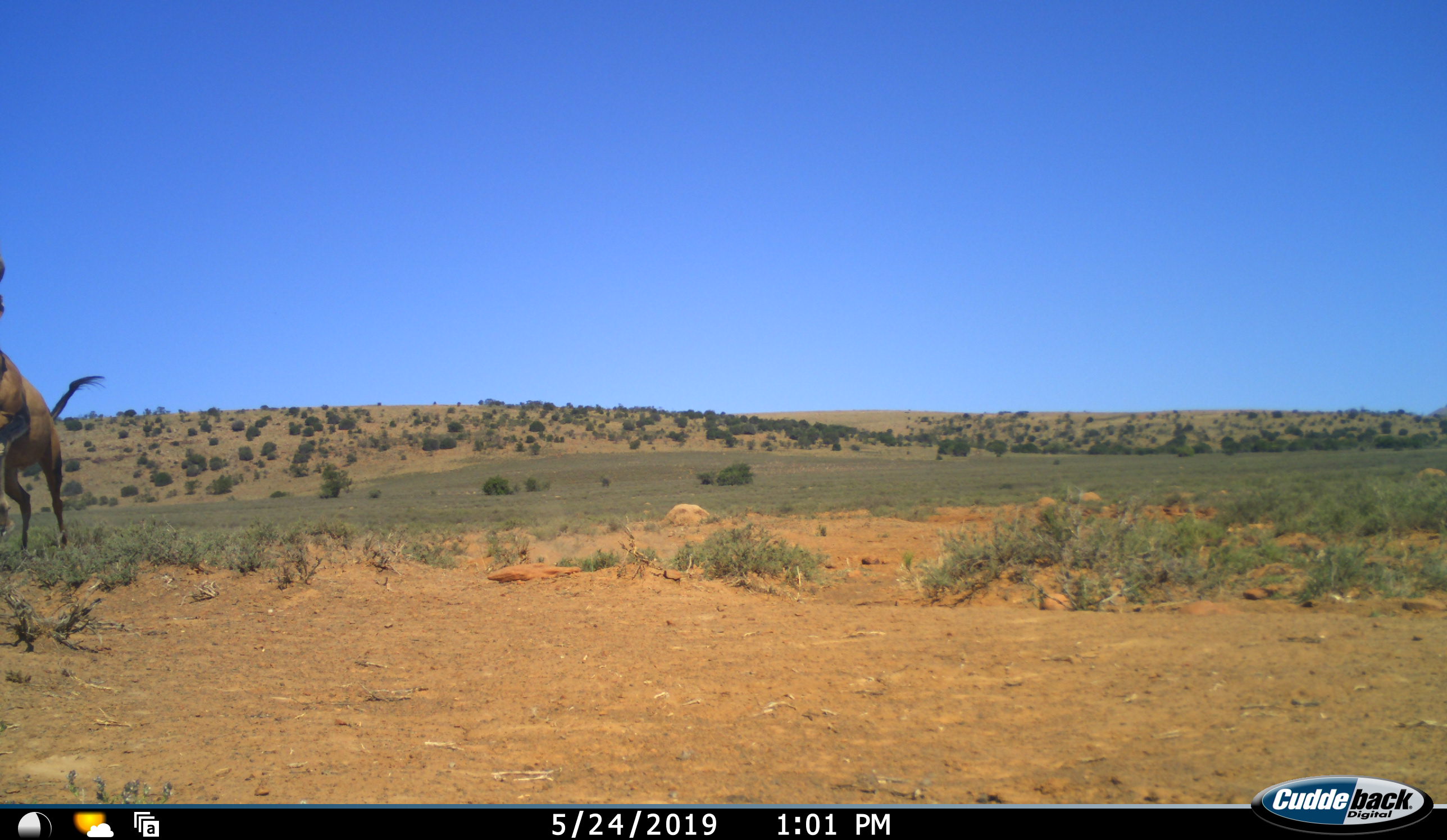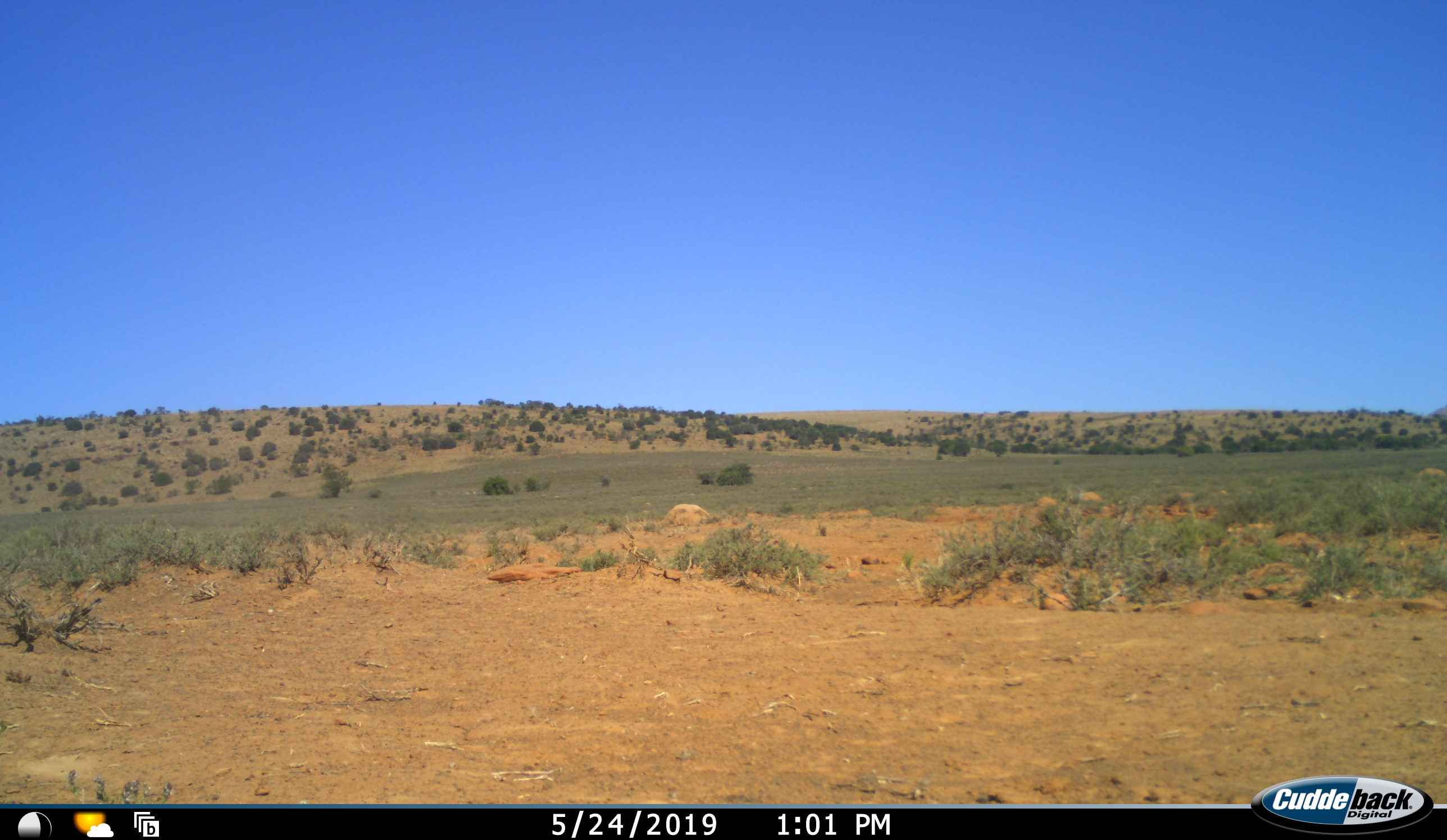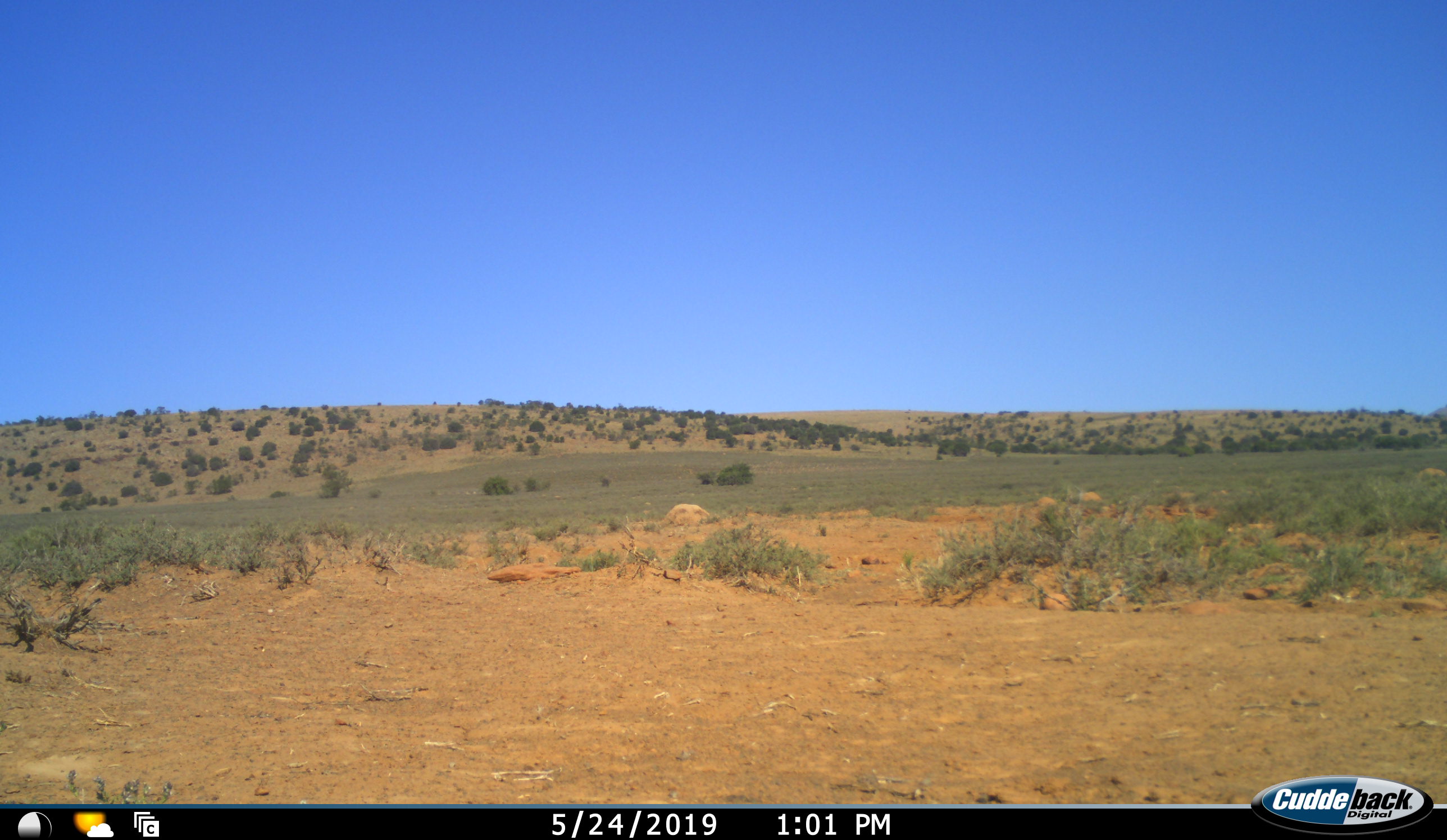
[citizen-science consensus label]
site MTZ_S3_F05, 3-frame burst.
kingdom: Animalia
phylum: Chordata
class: Mammalia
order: Artiodactyla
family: Bovidae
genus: Alcelaphus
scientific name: Alcelaphus buselaphus caama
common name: red hartebeest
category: hartebeestred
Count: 1.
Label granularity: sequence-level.